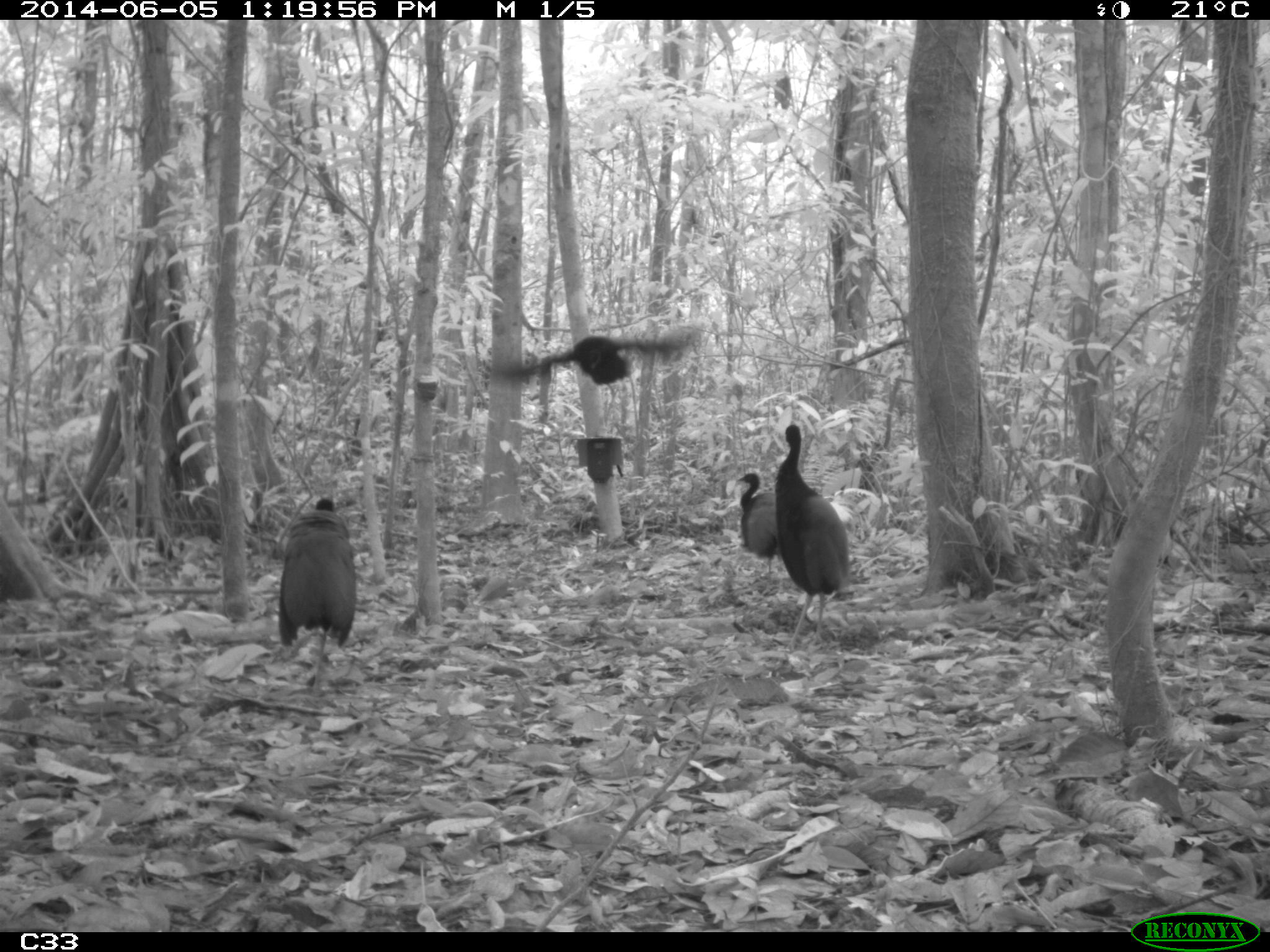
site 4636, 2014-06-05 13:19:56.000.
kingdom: Animalia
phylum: Chordata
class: Aves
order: Gruiformes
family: Psophiidae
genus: Psophia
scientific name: Psophia crepitans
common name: gray-winged trumpeter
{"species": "Psophia crepitans (gray-winged trumpeter)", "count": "6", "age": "adult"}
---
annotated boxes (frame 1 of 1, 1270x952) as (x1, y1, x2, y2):
psophia crepitans: (773, 423, 851, 649); (276, 497, 357, 693); (487, 326, 691, 382); (730, 471, 776, 578)